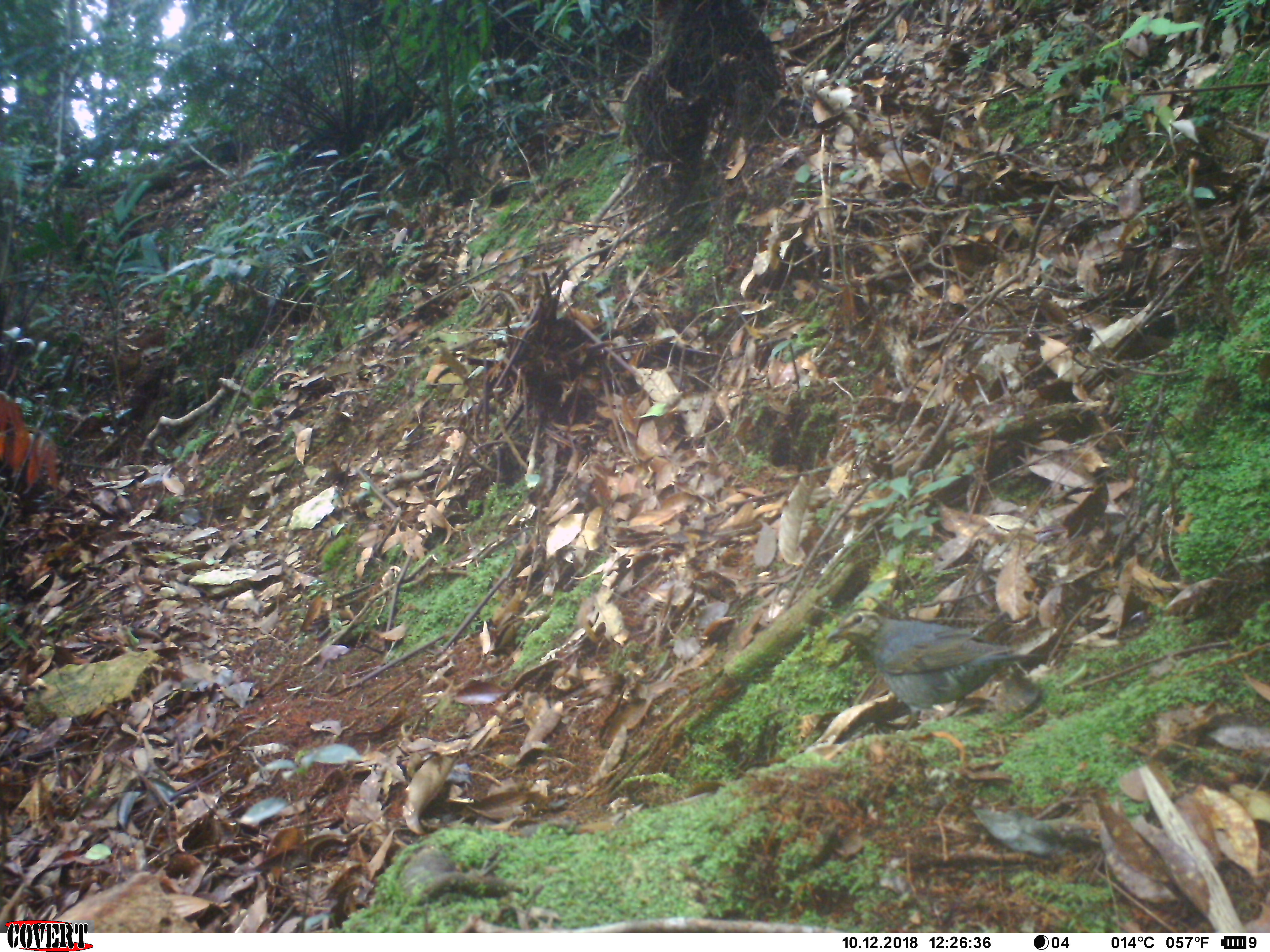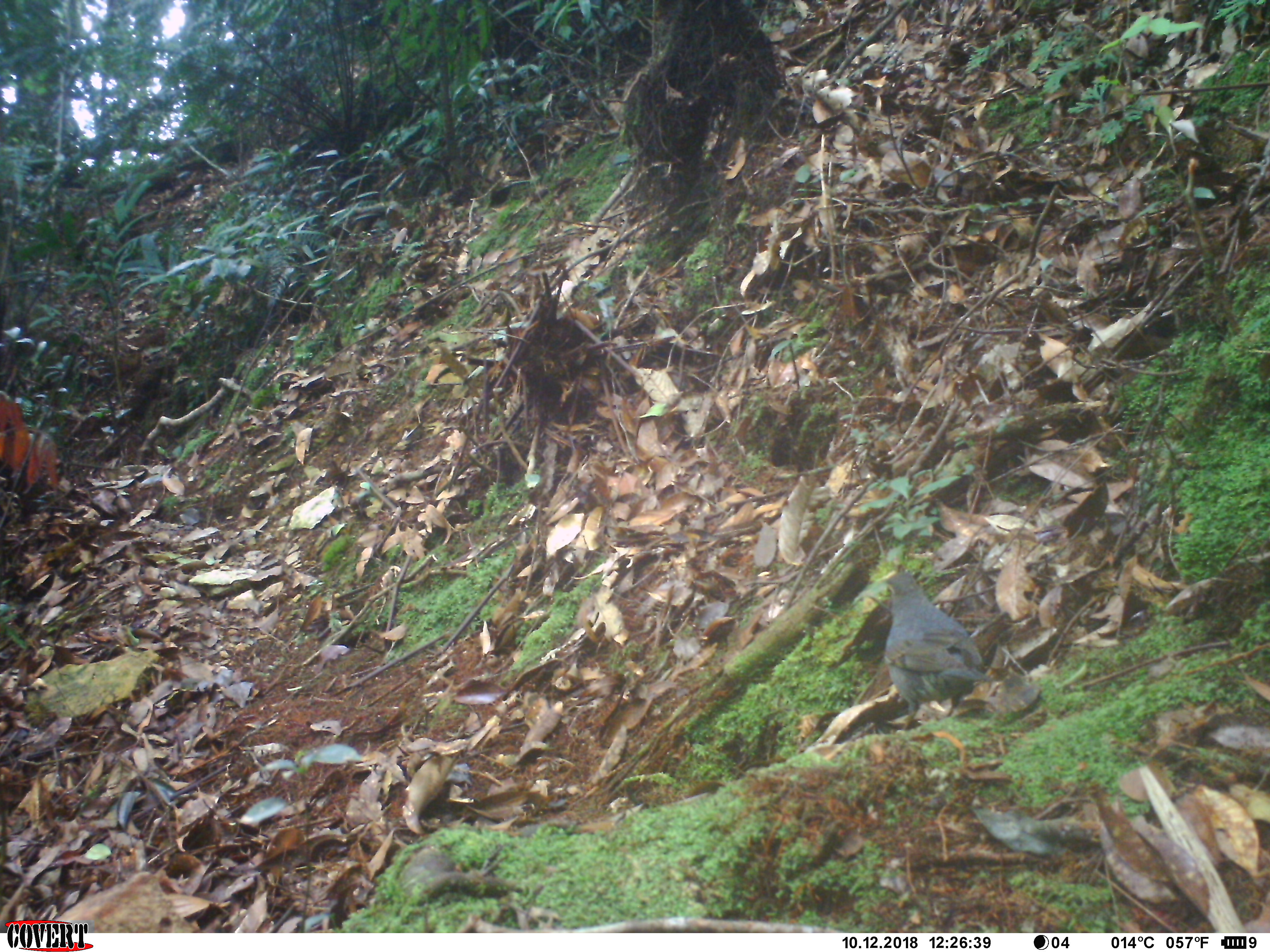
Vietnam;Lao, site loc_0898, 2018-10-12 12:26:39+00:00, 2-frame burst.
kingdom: Animalia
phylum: Chordata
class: Aves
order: Passeriformes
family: Turdidae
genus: Geokichla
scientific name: Geokichla sibirica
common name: siberian thrush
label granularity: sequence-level